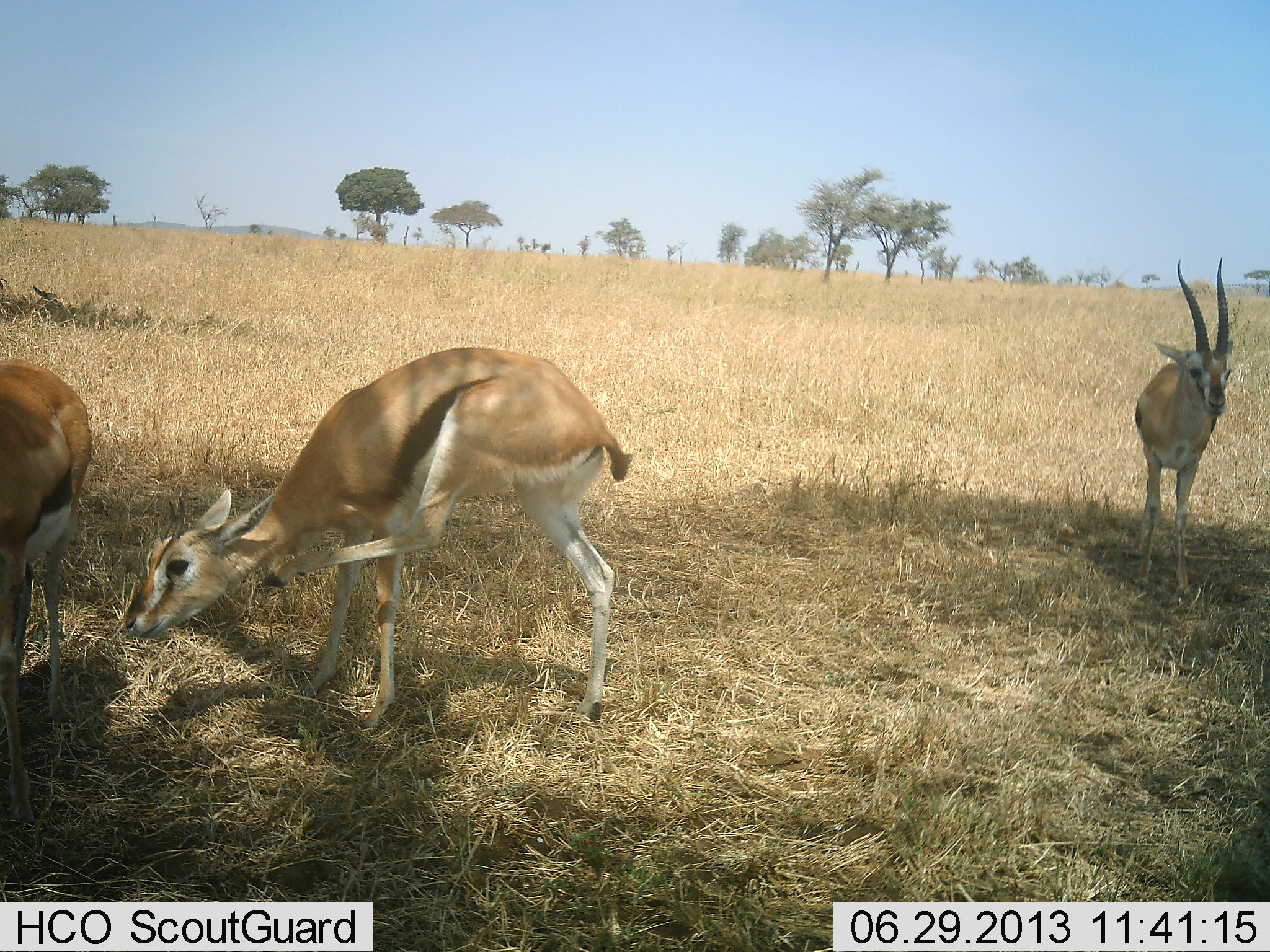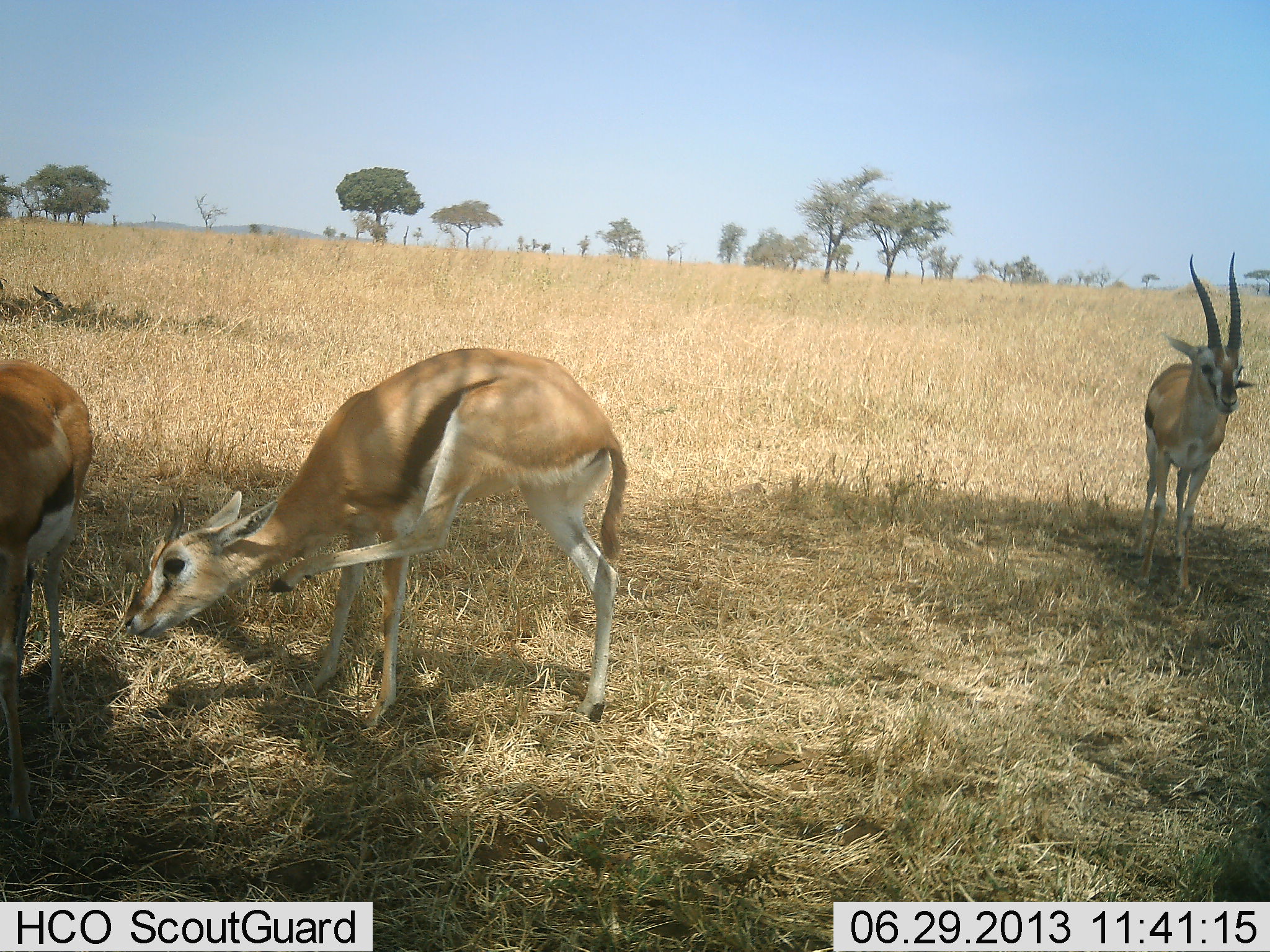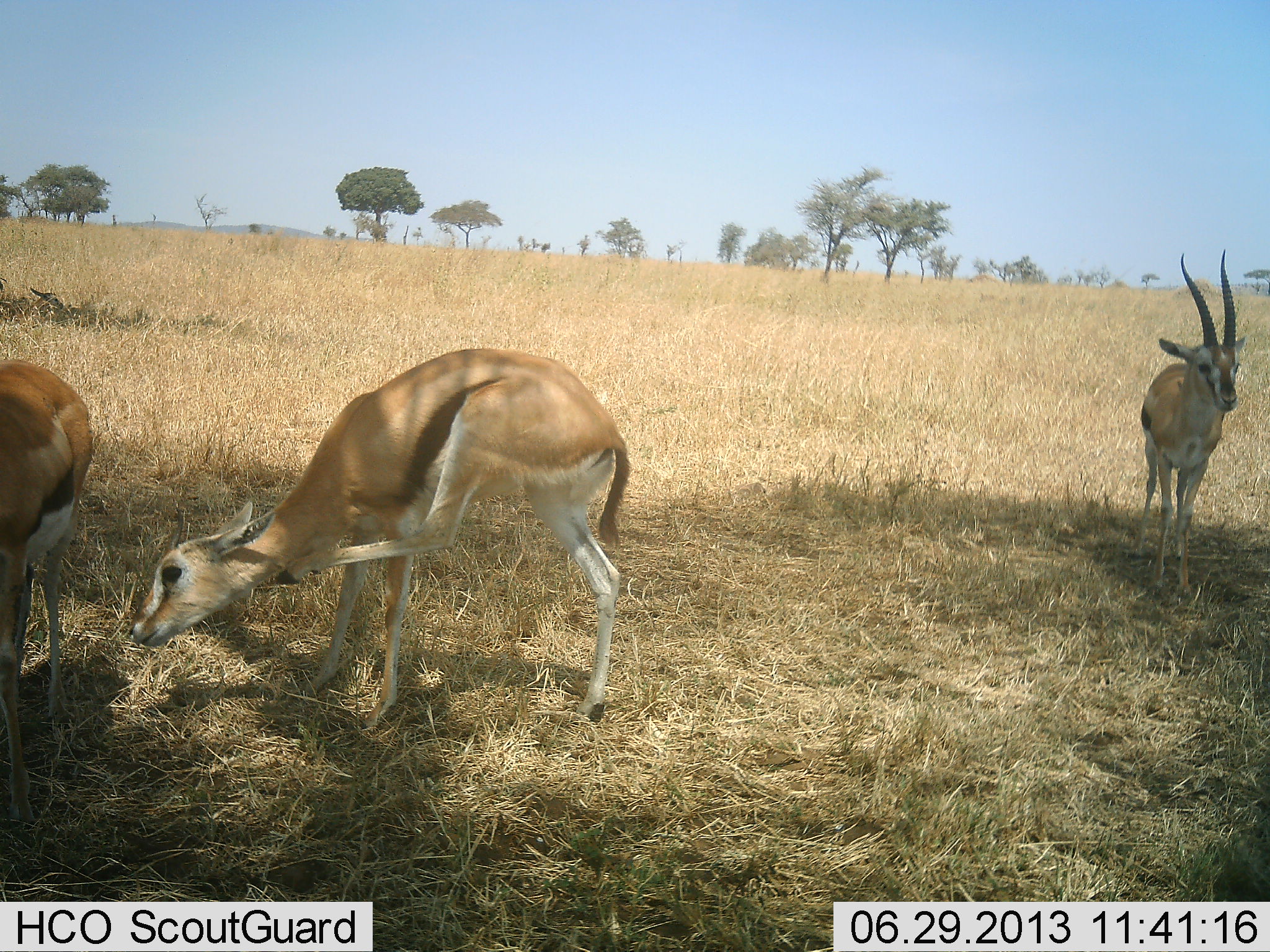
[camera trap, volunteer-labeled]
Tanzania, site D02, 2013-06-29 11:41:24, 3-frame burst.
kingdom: Animalia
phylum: Chordata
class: Mammalia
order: Artiodactyla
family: Bovidae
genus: Eudorcas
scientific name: Eudorcas thomsonii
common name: thomson's gazelle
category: gazellethomsons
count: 3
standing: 90%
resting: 14%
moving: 0%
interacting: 0%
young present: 5%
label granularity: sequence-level